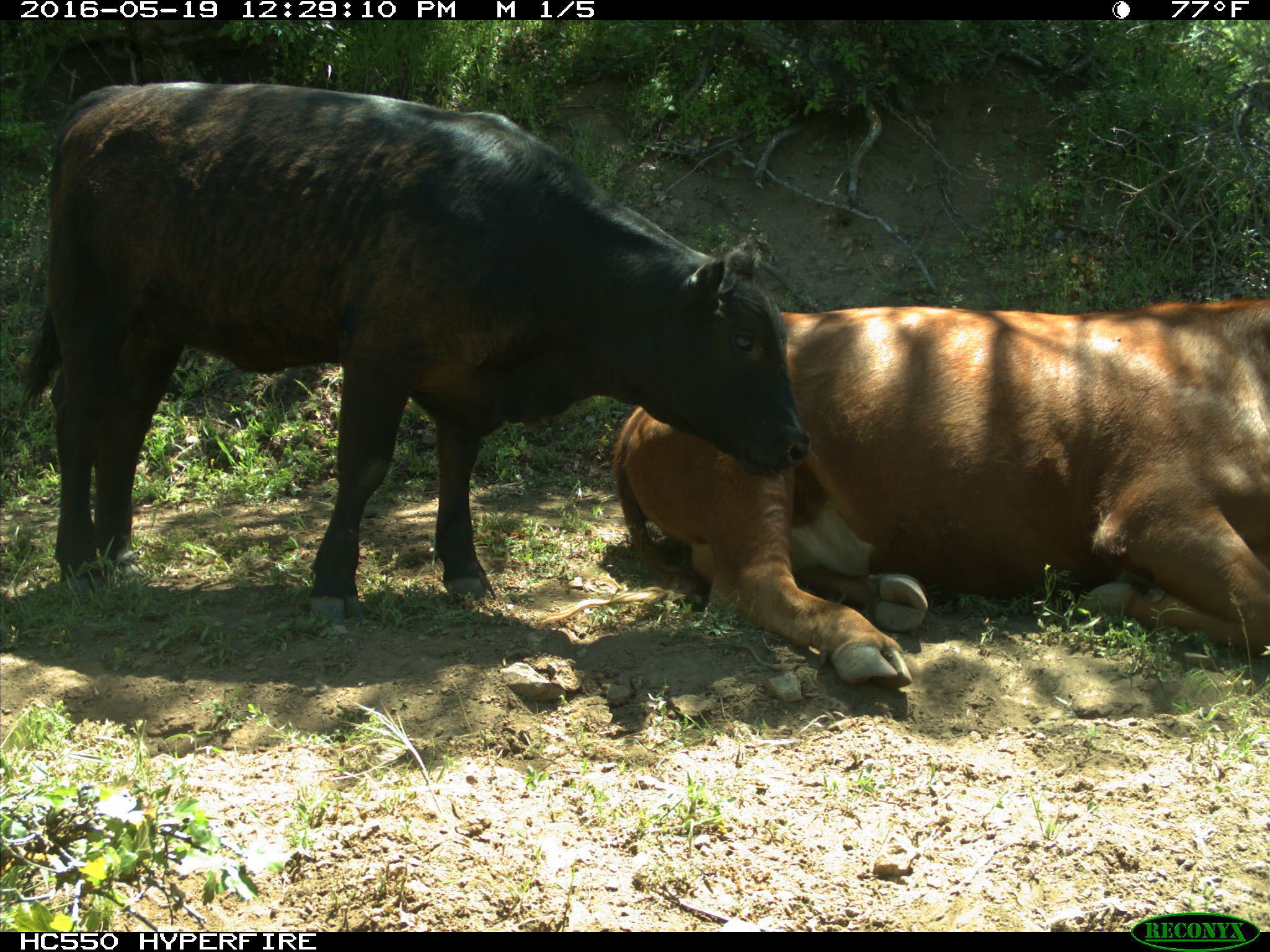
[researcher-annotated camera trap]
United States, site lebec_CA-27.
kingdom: Animalia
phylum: Chordata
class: Mammalia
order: Artiodactyla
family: Bovidae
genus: Bos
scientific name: Bos taurus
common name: domestic cow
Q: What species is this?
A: Bos taurus (domestic cow).